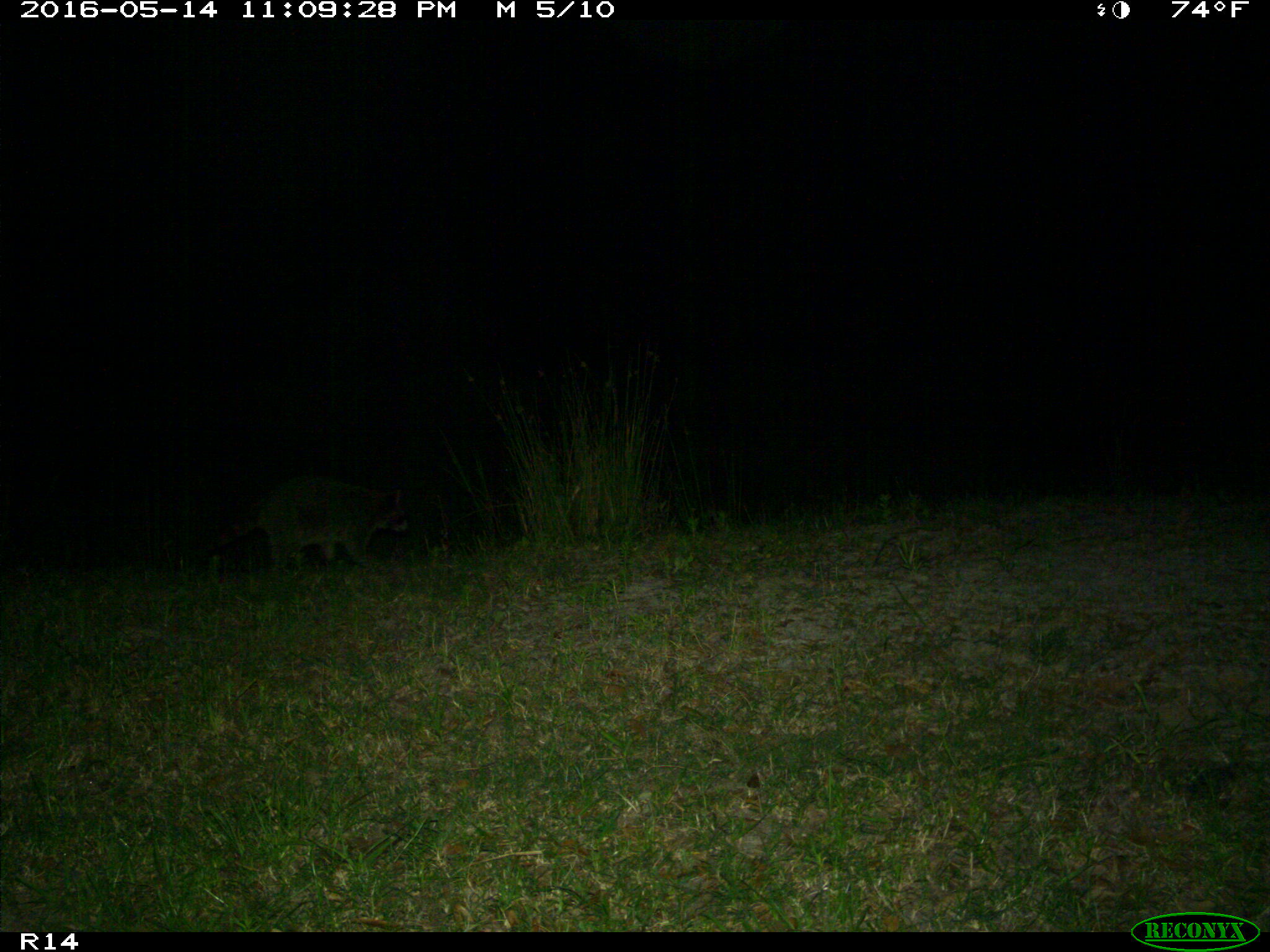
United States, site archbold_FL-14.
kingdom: Animalia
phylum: Chordata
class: Mammalia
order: Carnivora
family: Procyonidae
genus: Procyon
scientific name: Procyon lotor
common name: common raccoon